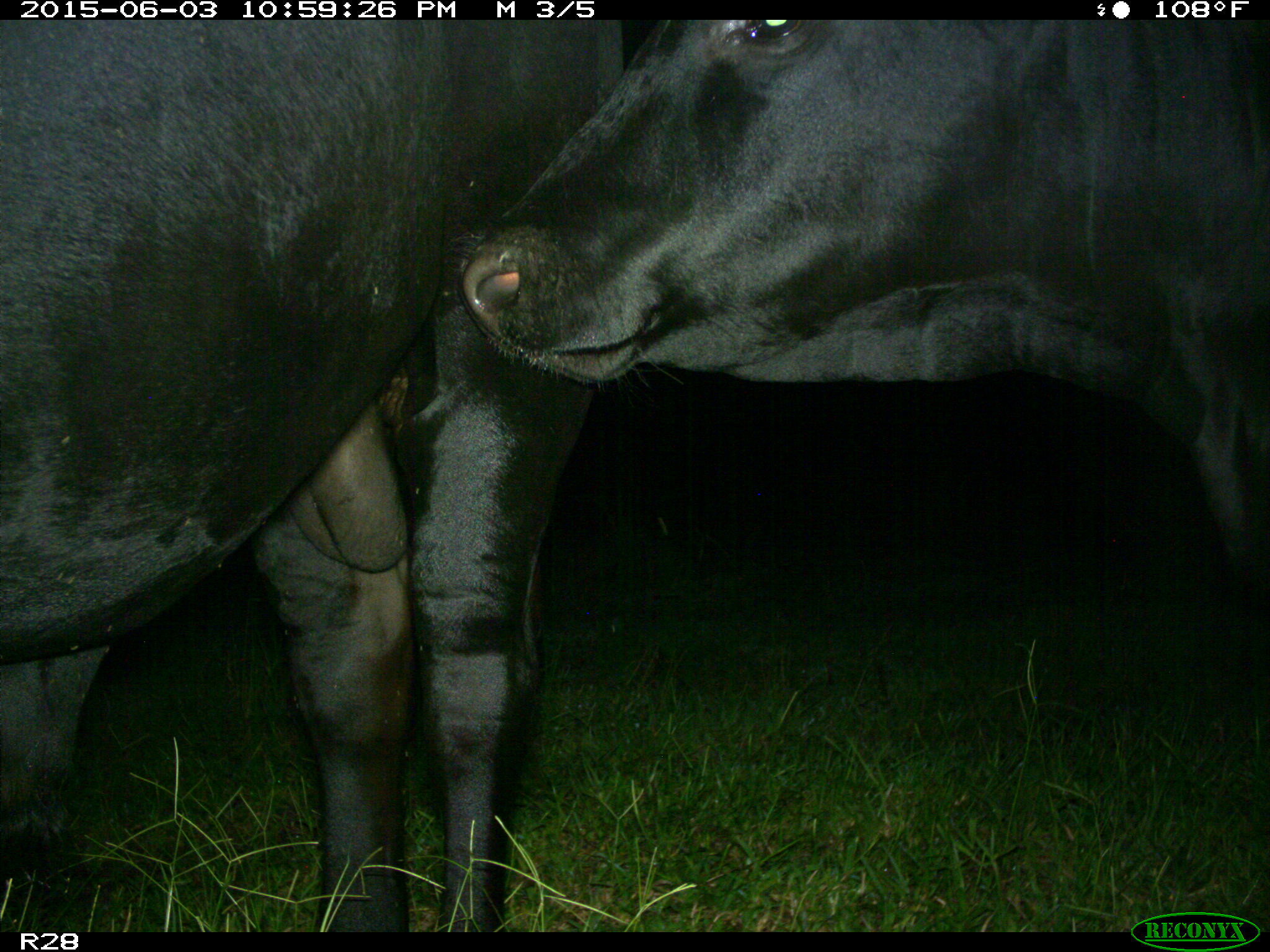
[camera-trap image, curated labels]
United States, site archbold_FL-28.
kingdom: Animalia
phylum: Chordata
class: Mammalia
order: Artiodactyla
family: Bovidae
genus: Bos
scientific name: Bos taurus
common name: domestic cow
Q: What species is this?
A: Bos taurus (domestic cow).